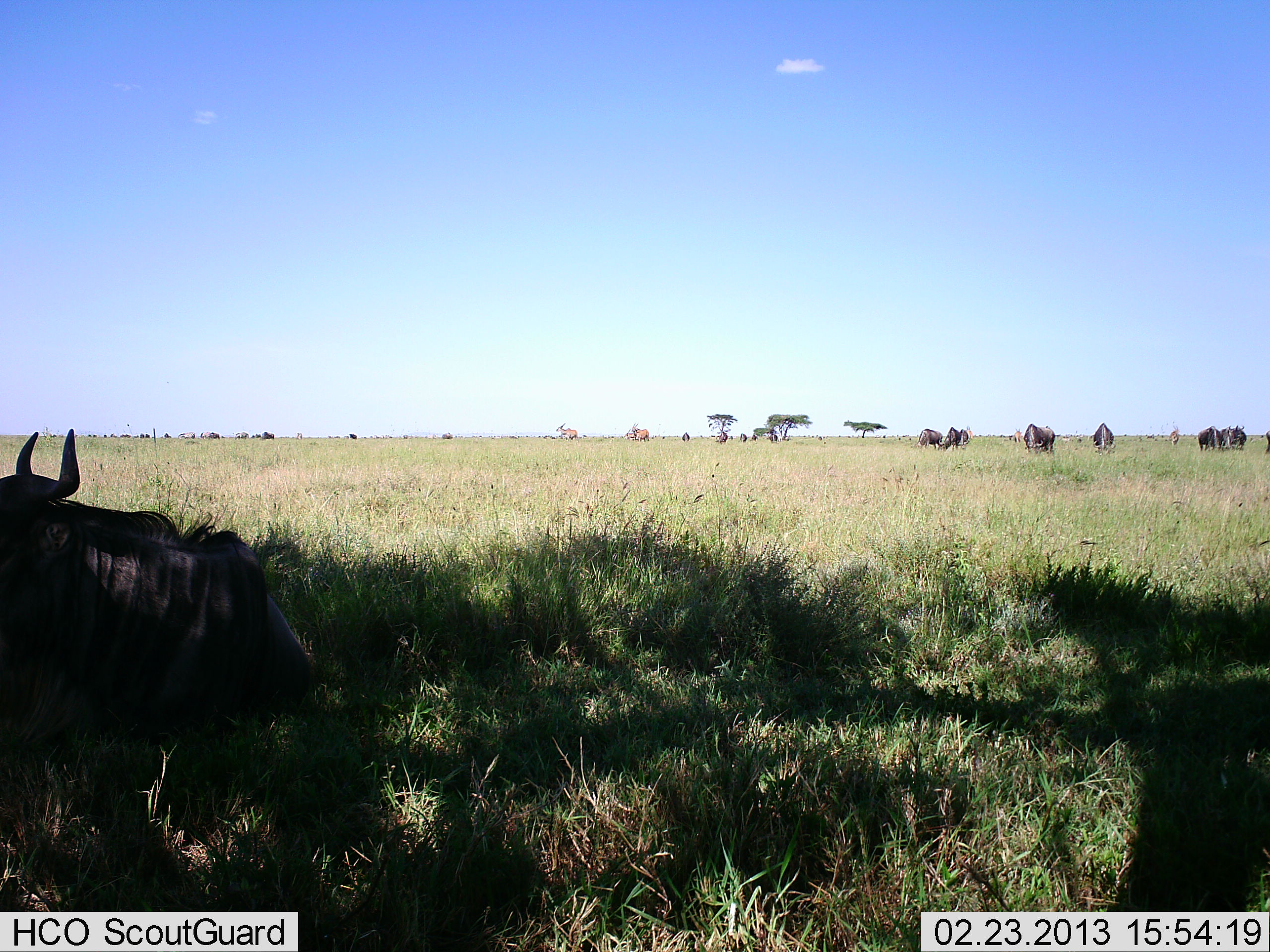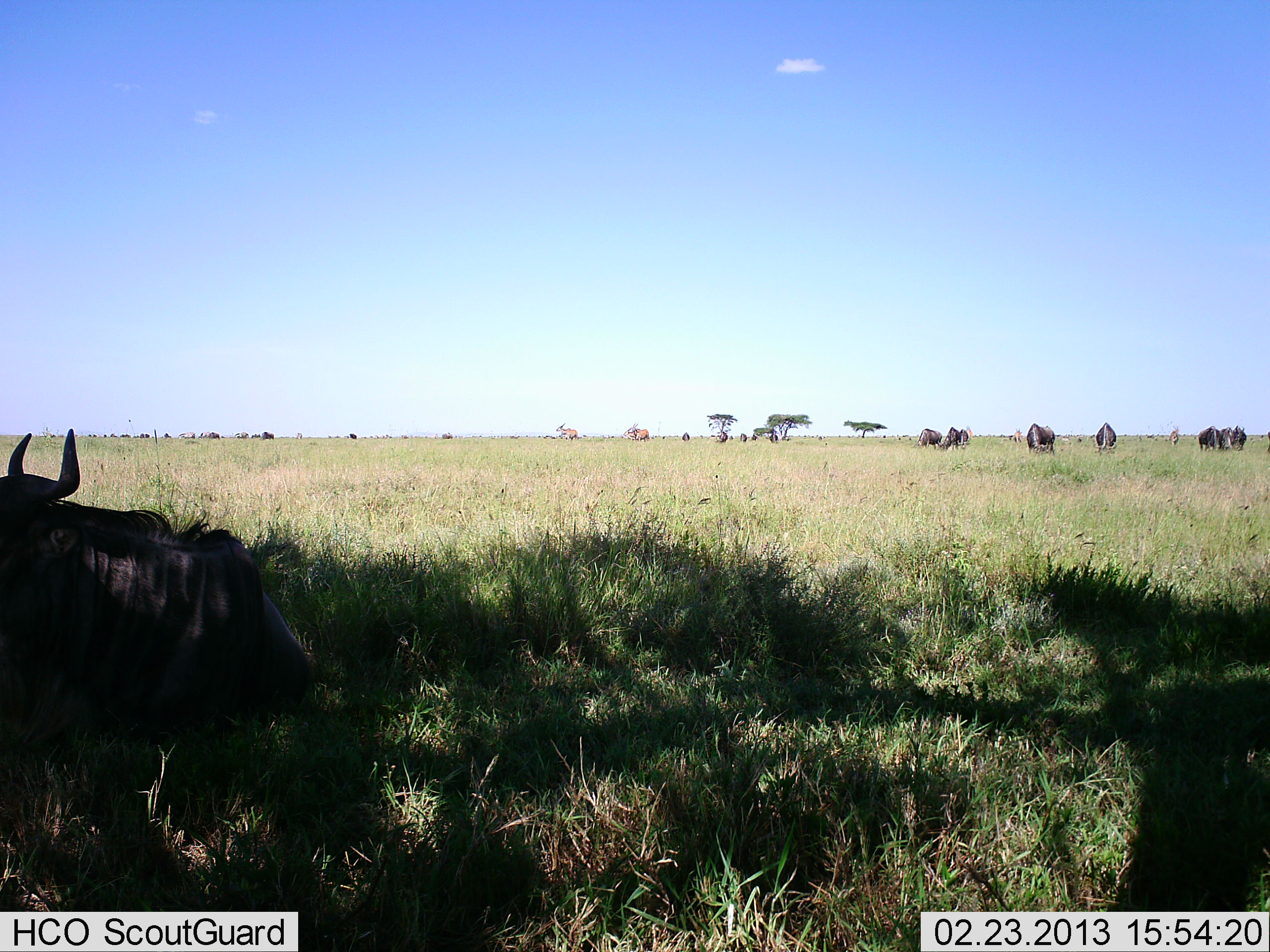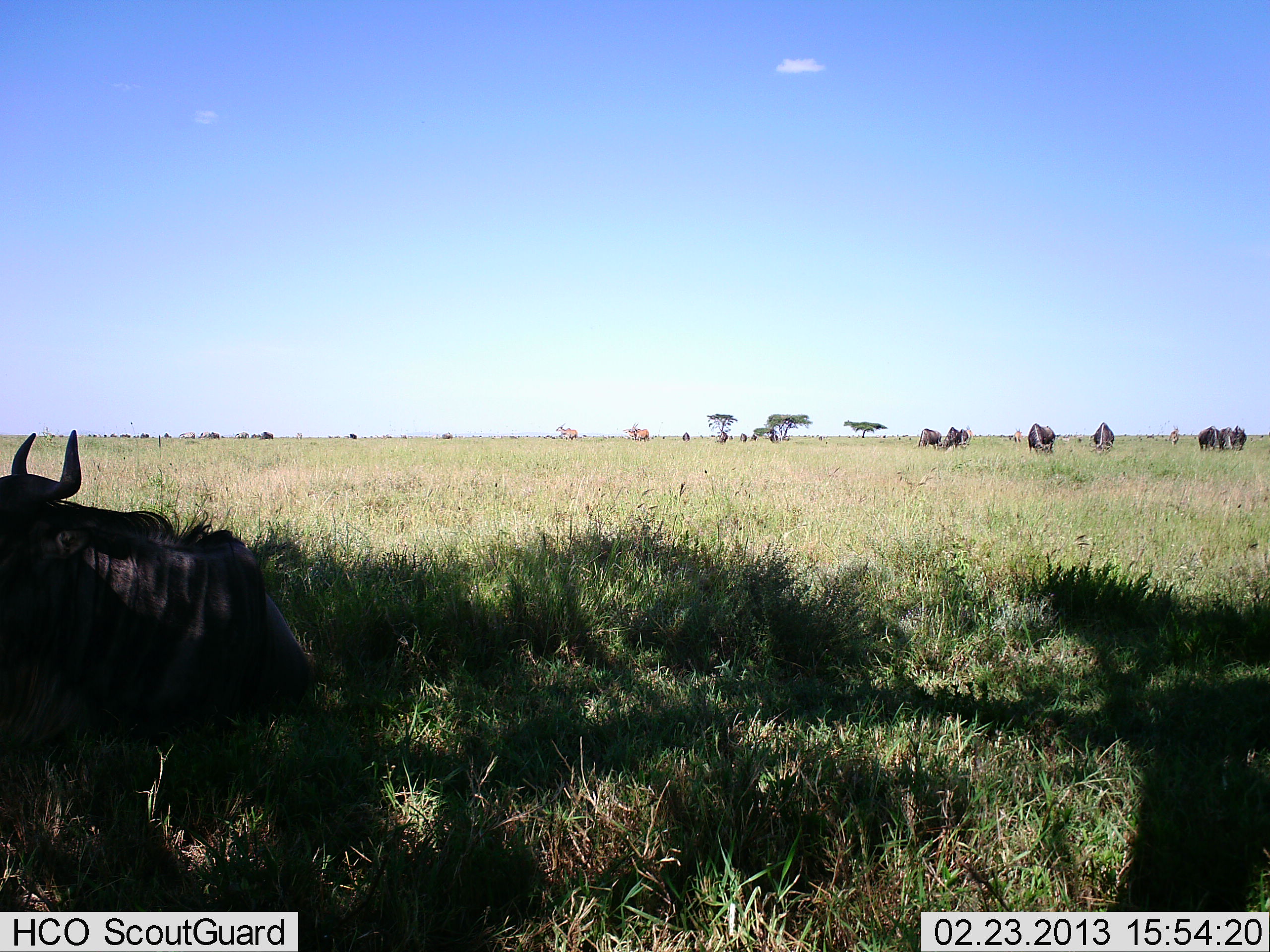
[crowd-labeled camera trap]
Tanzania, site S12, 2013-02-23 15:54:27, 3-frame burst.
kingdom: Animalia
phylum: Chordata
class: Mammalia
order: Artiodactyla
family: Bovidae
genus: Connochaetes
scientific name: Connochaetes taurinus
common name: blue wildebeest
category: wildebeest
Wildebeest (blue wildebeest) (Connochaetes taurinus), count 11-50. Behavior (volunteer vote fractions): standing 36%, resting 82%, moving 23%, interacting 0%. Young present (vote fraction): 0%. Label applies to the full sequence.